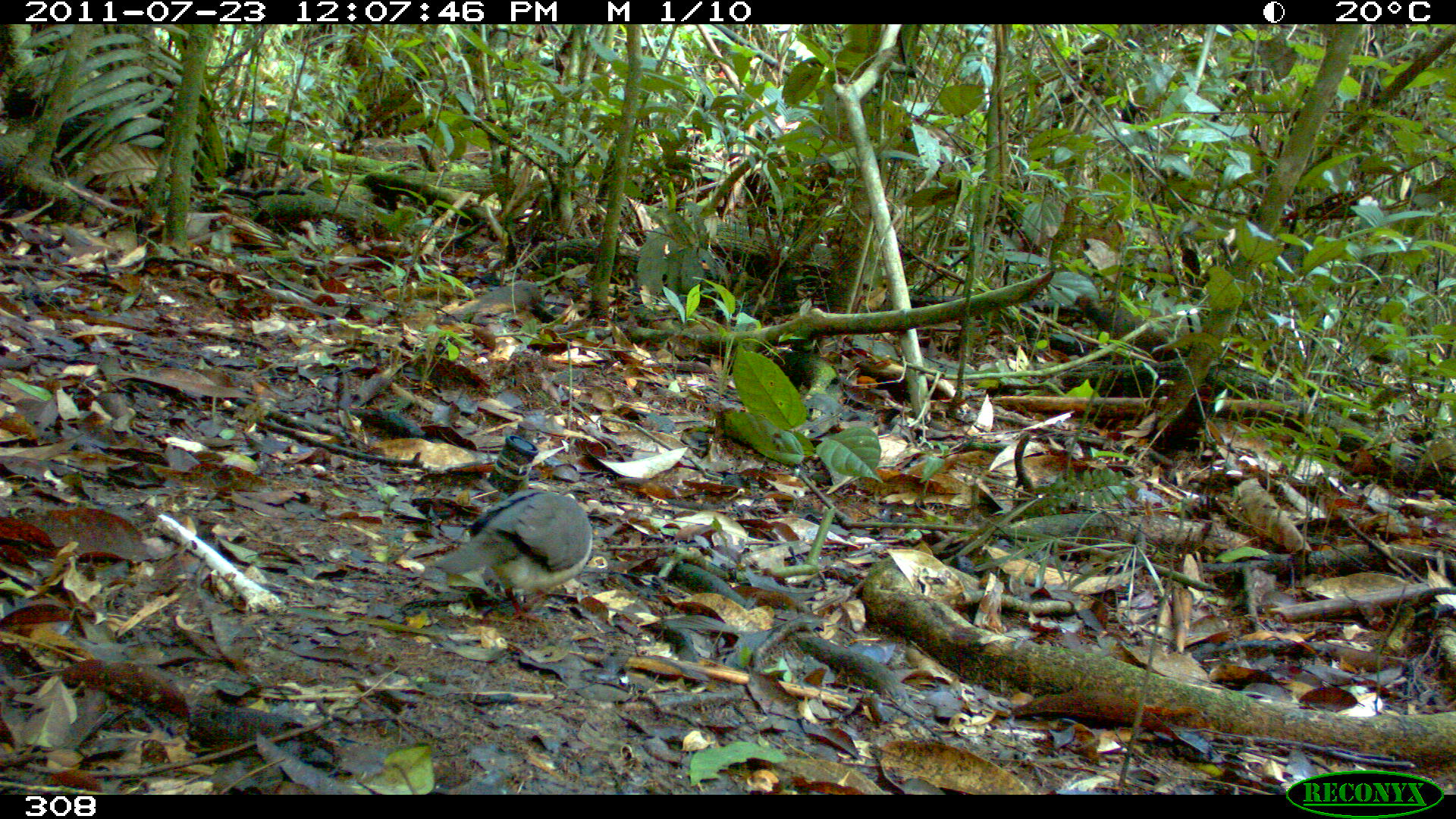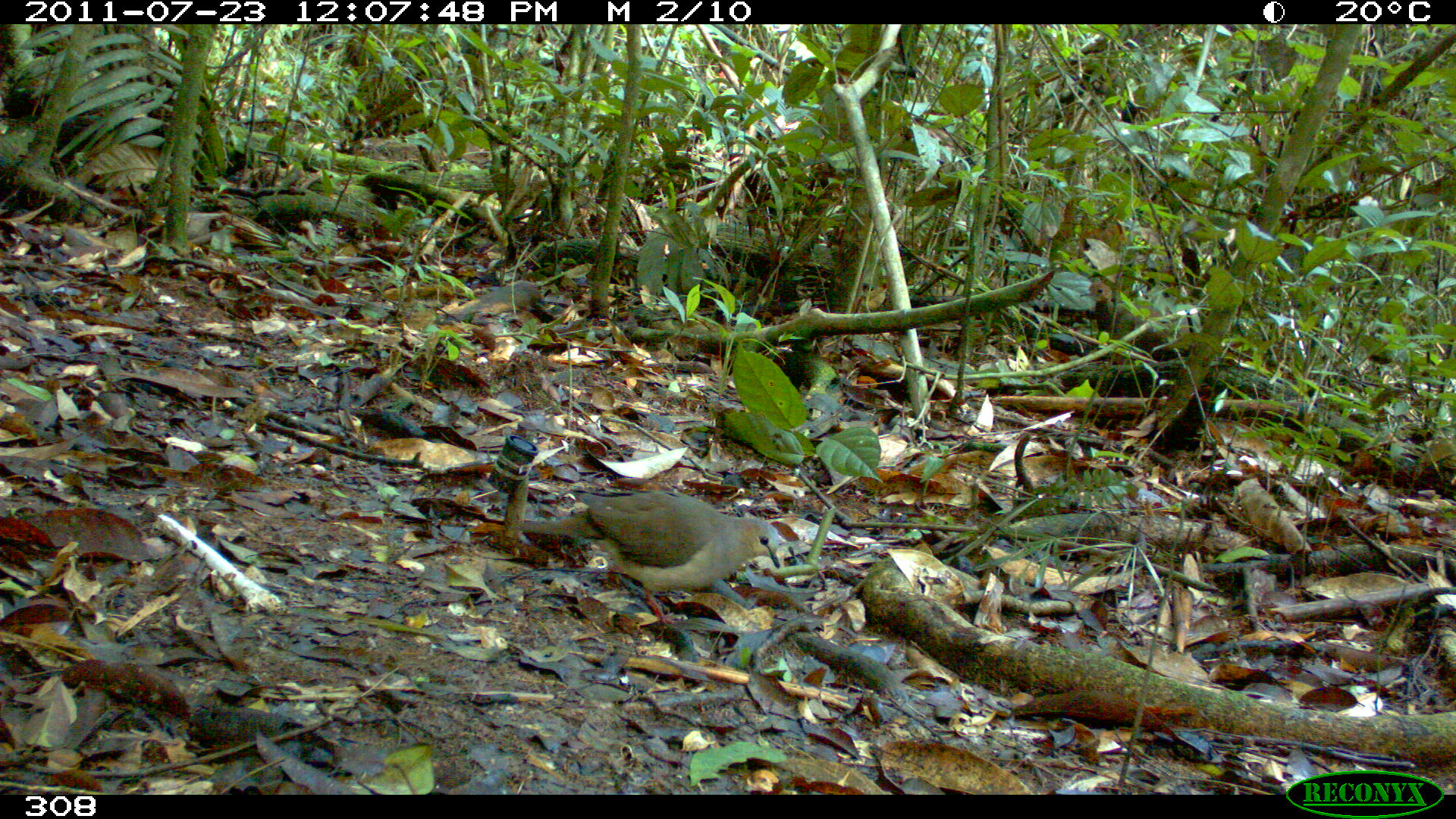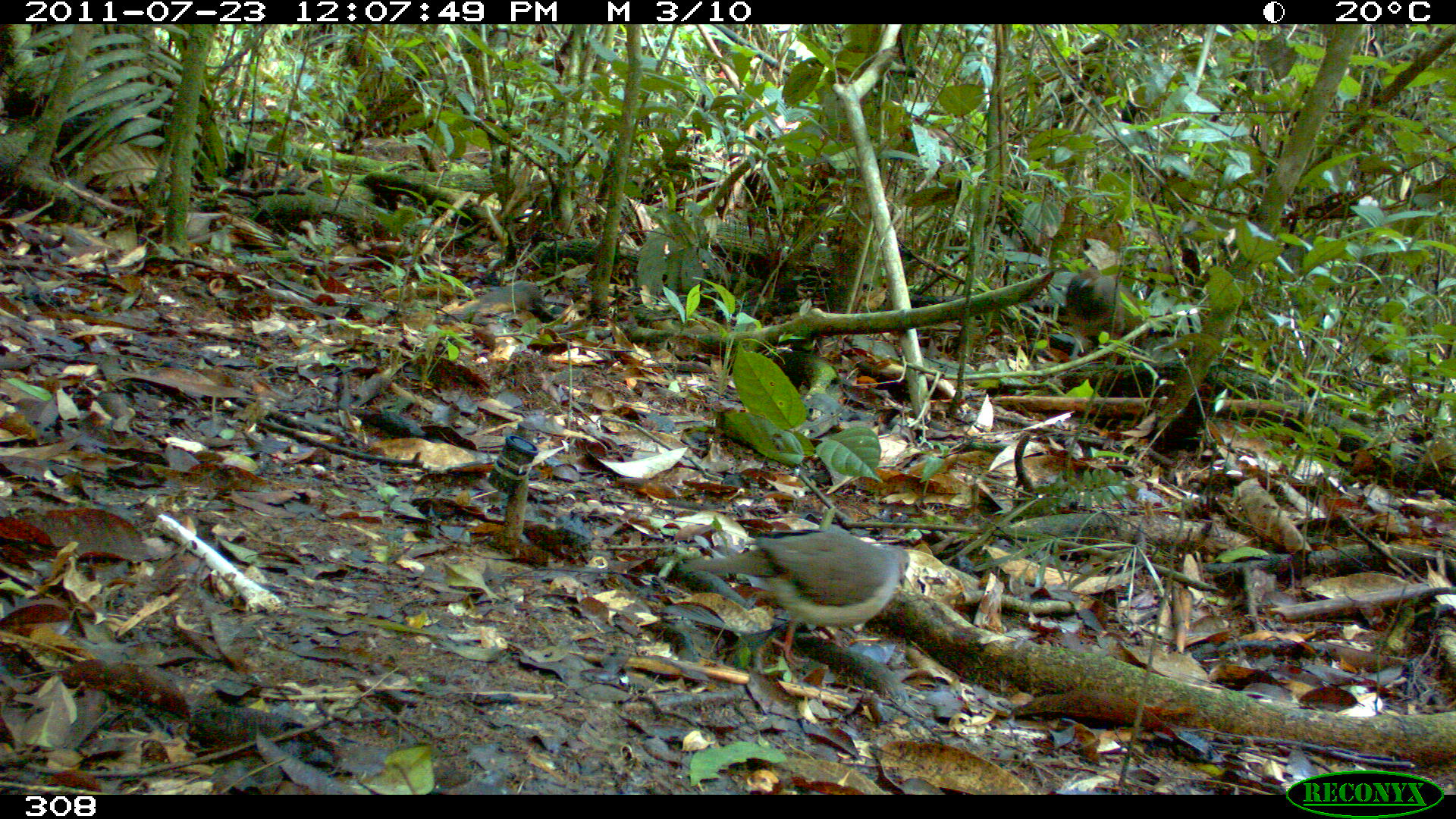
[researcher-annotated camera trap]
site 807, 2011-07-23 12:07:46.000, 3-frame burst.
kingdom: Animalia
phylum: Chordata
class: Aves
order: Columbiformes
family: Columbidae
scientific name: Columbidae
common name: dove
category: paloma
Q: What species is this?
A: Paloma (dove) (Columbidae).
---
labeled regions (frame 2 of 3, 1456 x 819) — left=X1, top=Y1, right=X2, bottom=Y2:
paloma: left=507, top=488, right=781, bottom=639; left=1077, top=280, right=1146, bottom=346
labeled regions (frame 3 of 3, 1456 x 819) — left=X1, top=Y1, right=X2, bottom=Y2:
paloma: left=680, top=527, right=909, bottom=665; left=1064, top=269, right=1138, bottom=358